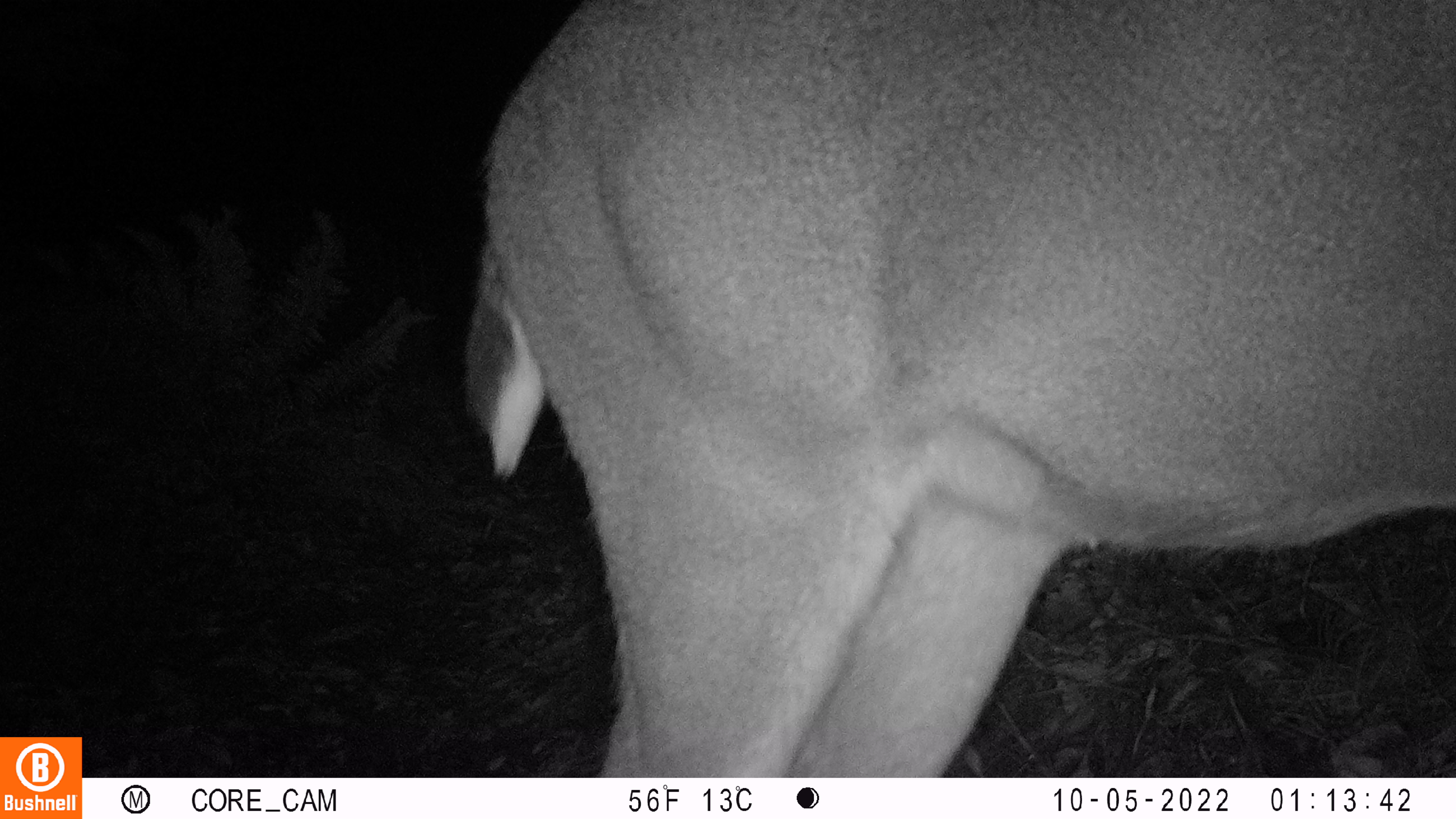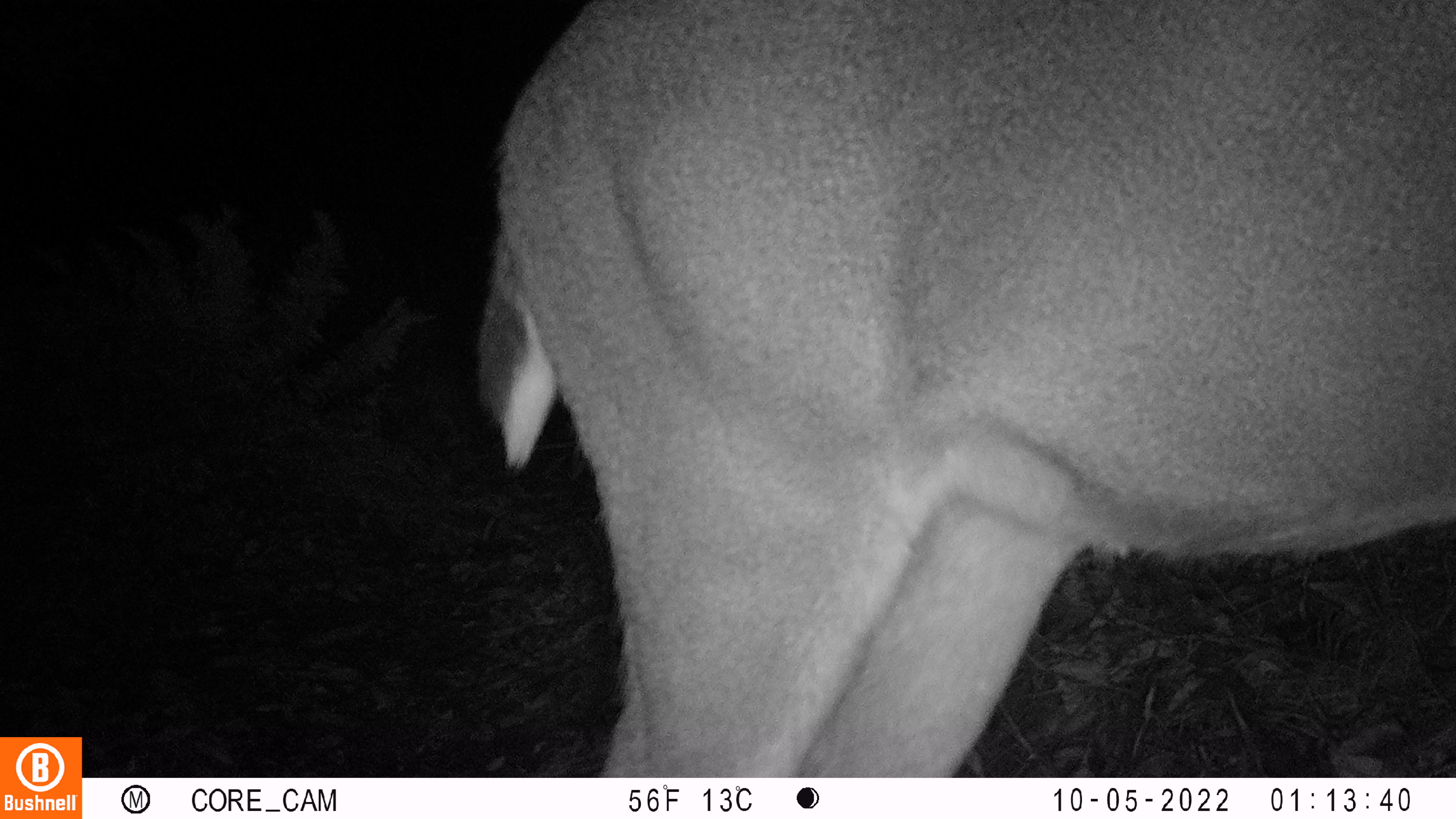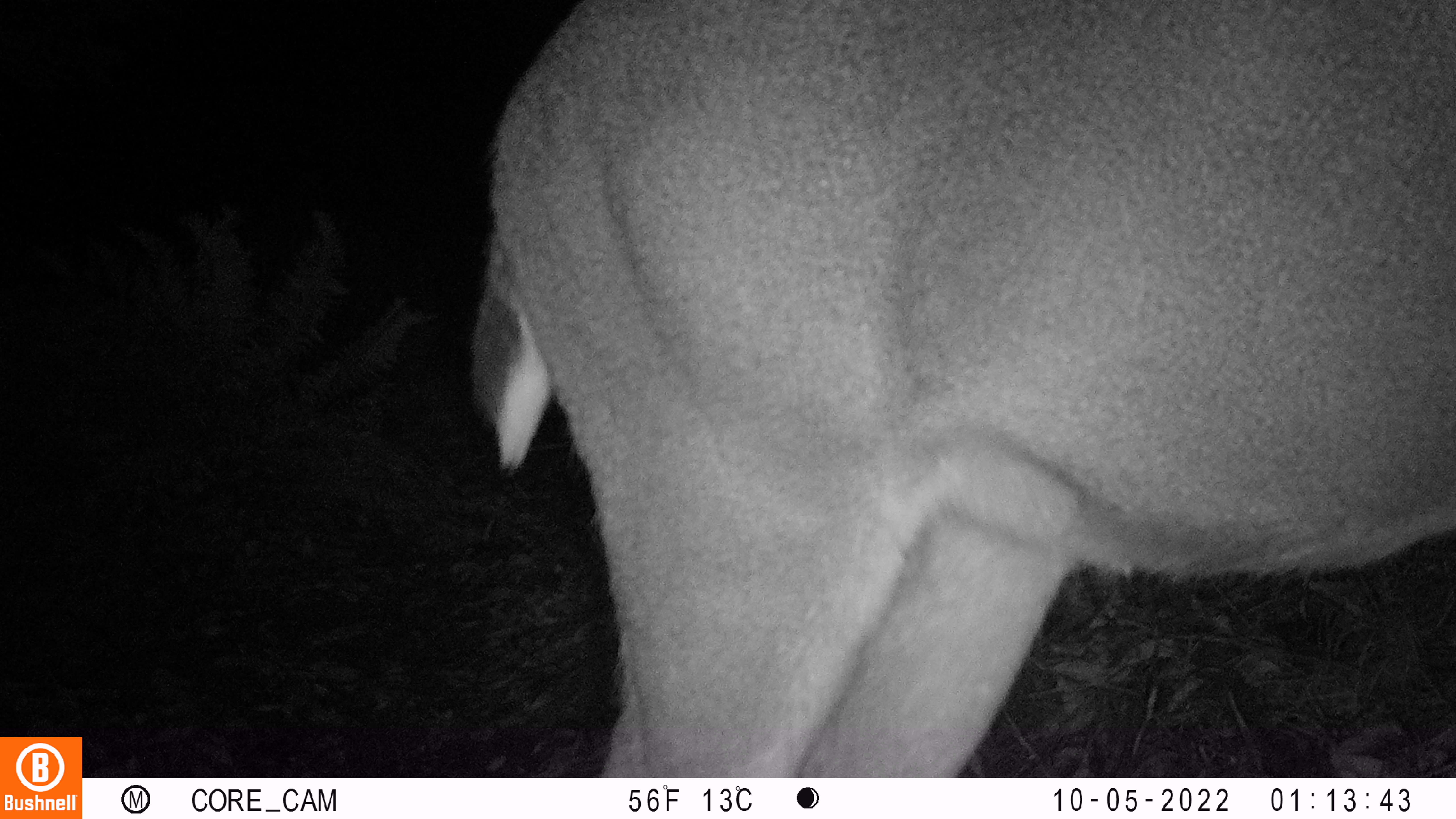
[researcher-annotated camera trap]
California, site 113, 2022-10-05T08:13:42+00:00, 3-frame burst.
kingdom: Animalia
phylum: Chordata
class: Mammalia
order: Artiodactyla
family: Cervidae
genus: Odocoileus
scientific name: Odocoileus hemionus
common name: mule deer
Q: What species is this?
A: Mule deer (Odocoileus hemionus).